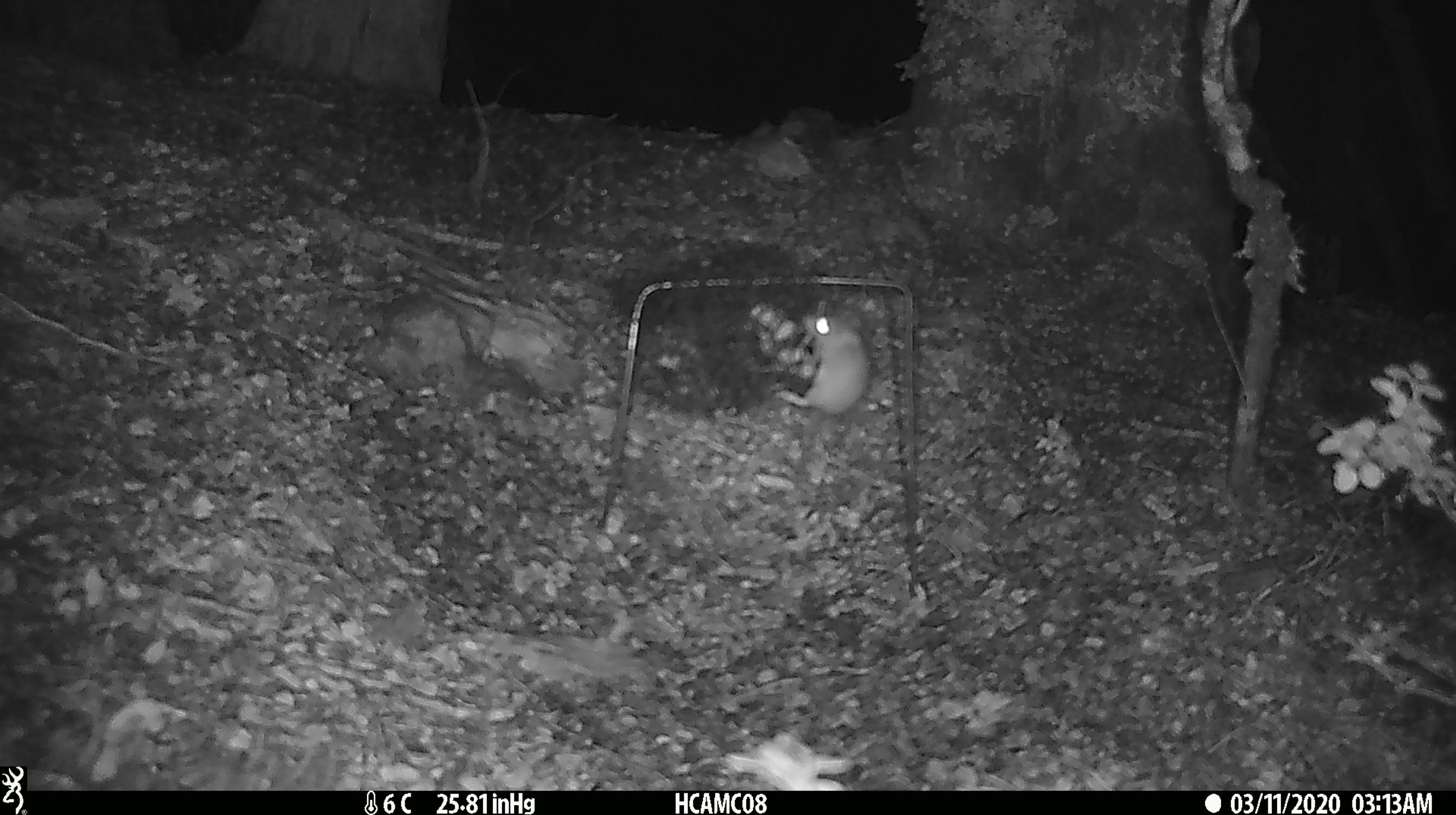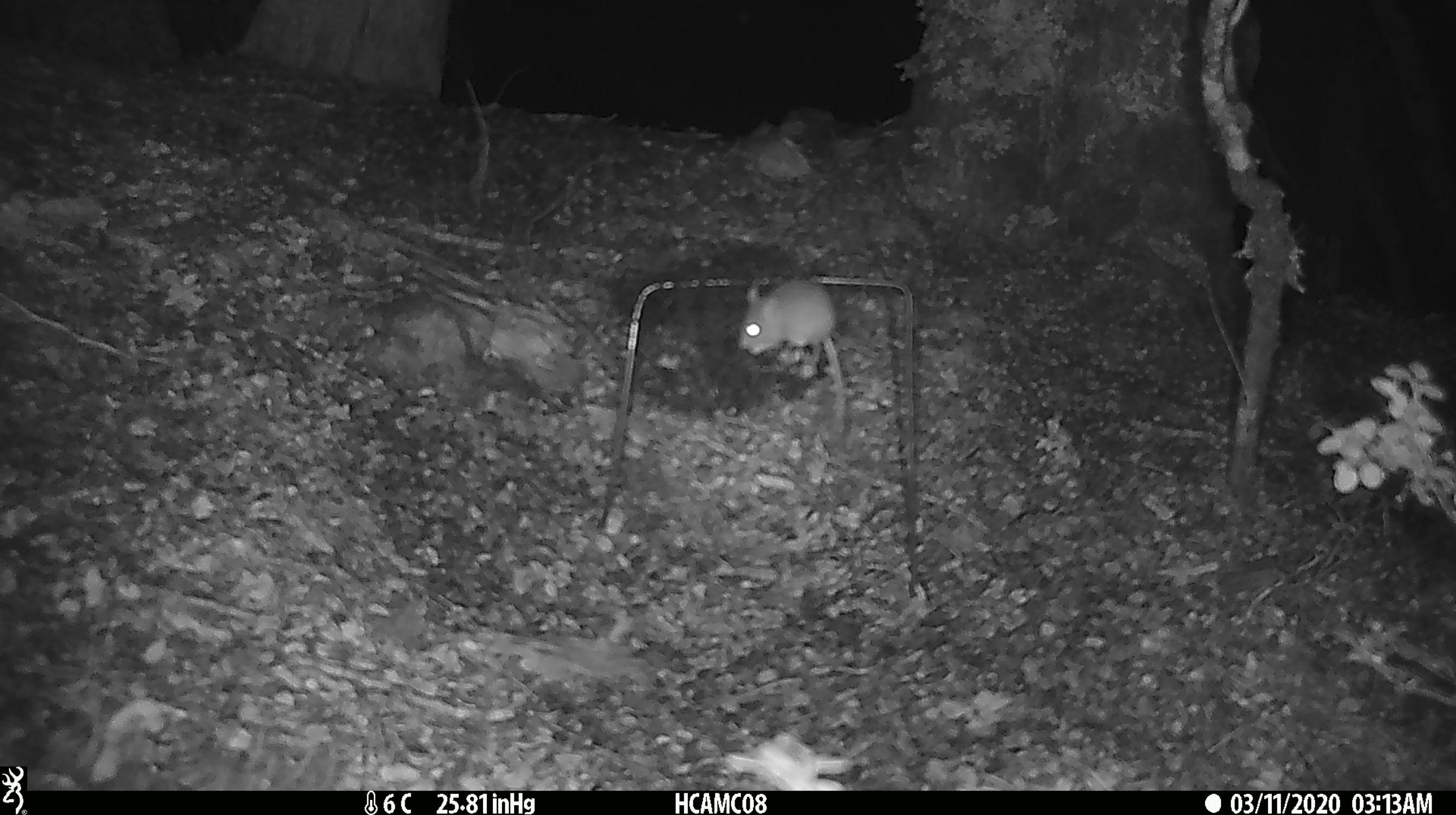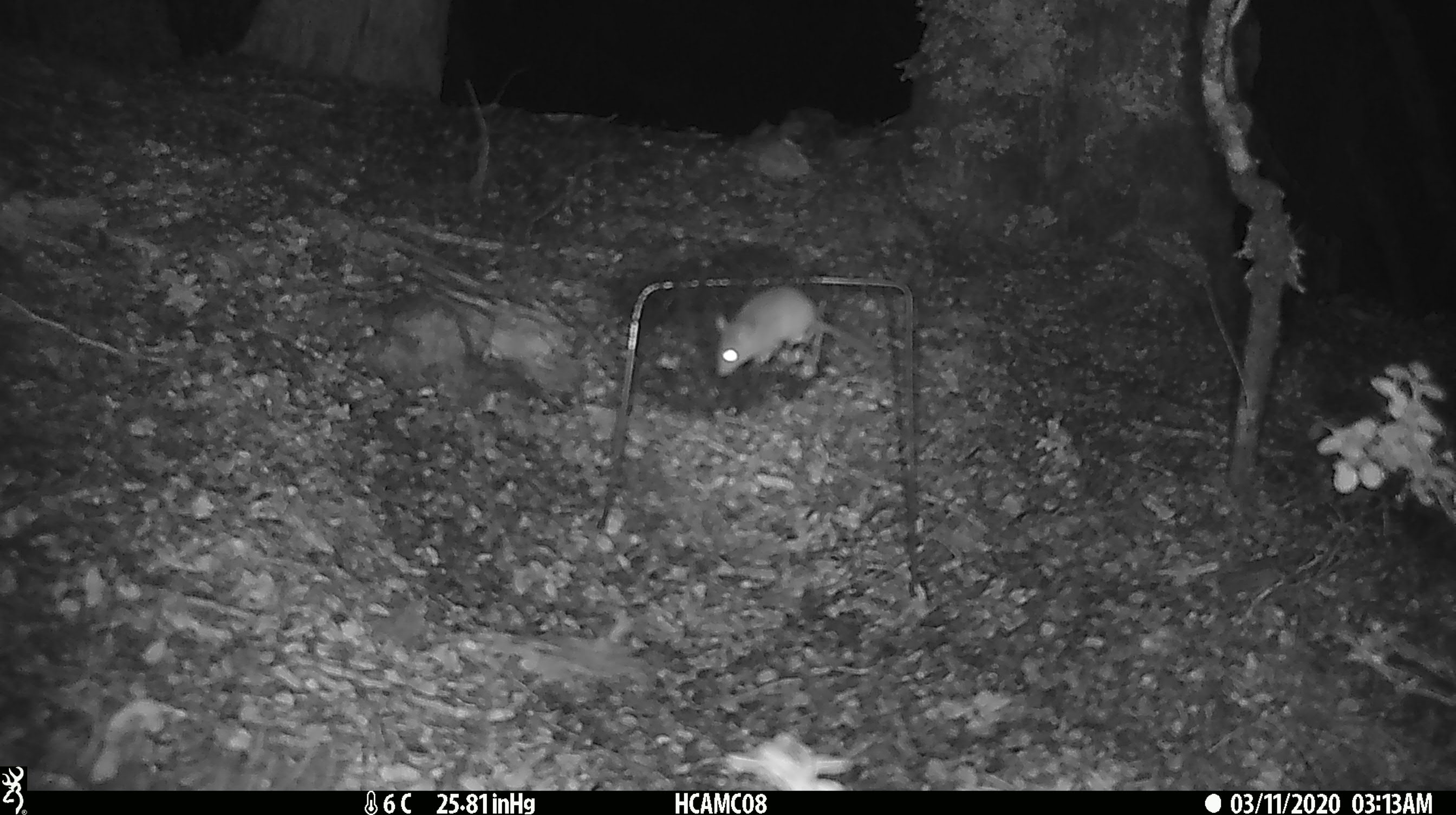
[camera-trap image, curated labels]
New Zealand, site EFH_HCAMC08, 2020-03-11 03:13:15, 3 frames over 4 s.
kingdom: Animalia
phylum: Chordata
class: Mammalia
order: Rodentia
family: Muridae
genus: Mus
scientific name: Mus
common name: mouse